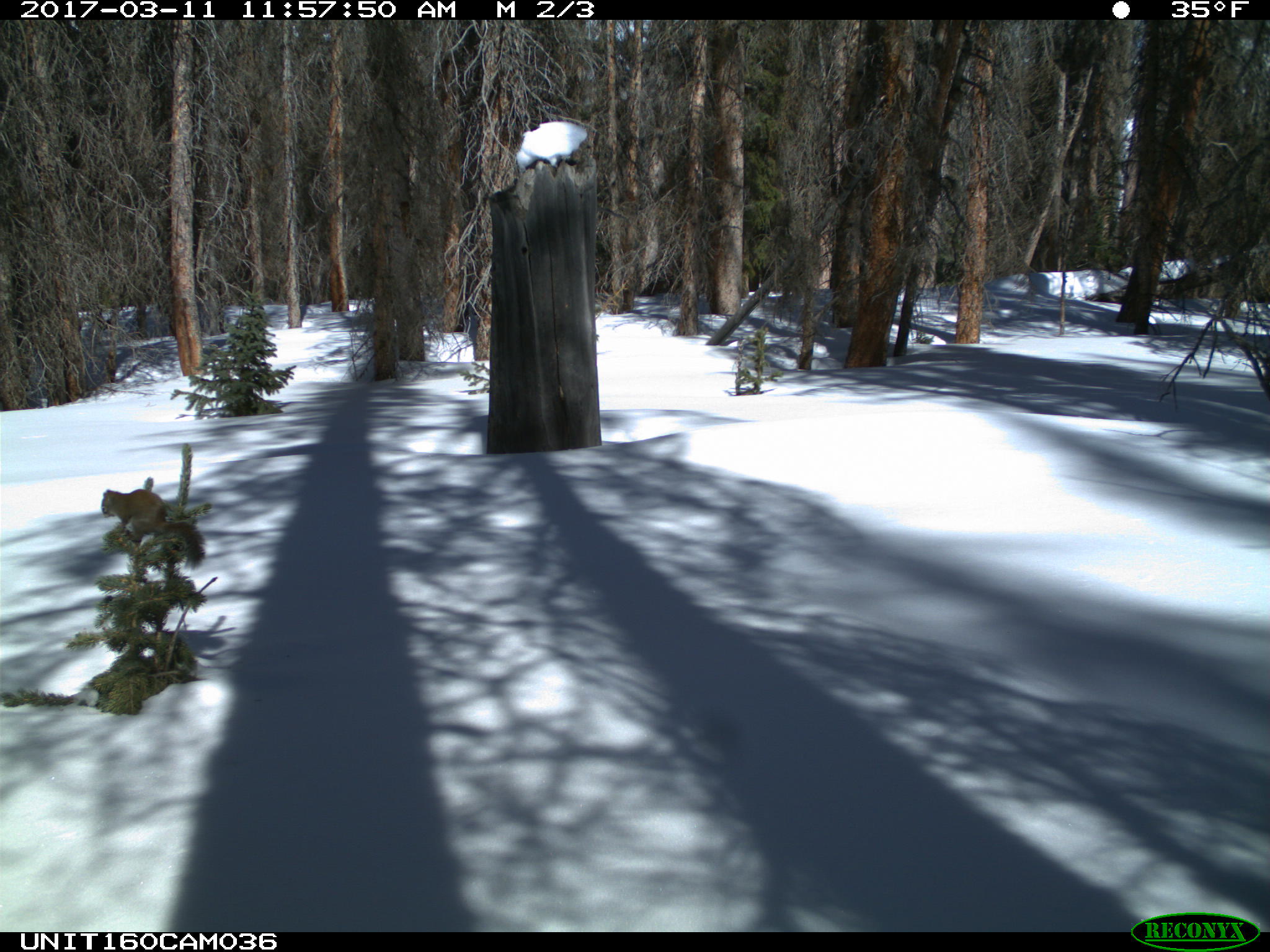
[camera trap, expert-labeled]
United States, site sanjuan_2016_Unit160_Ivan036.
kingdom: Animalia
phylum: Chordata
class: Mammalia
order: Rodentia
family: Sciuridae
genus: Tamiasciurus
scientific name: Tamiasciurus hudsonicus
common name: american red squirrel